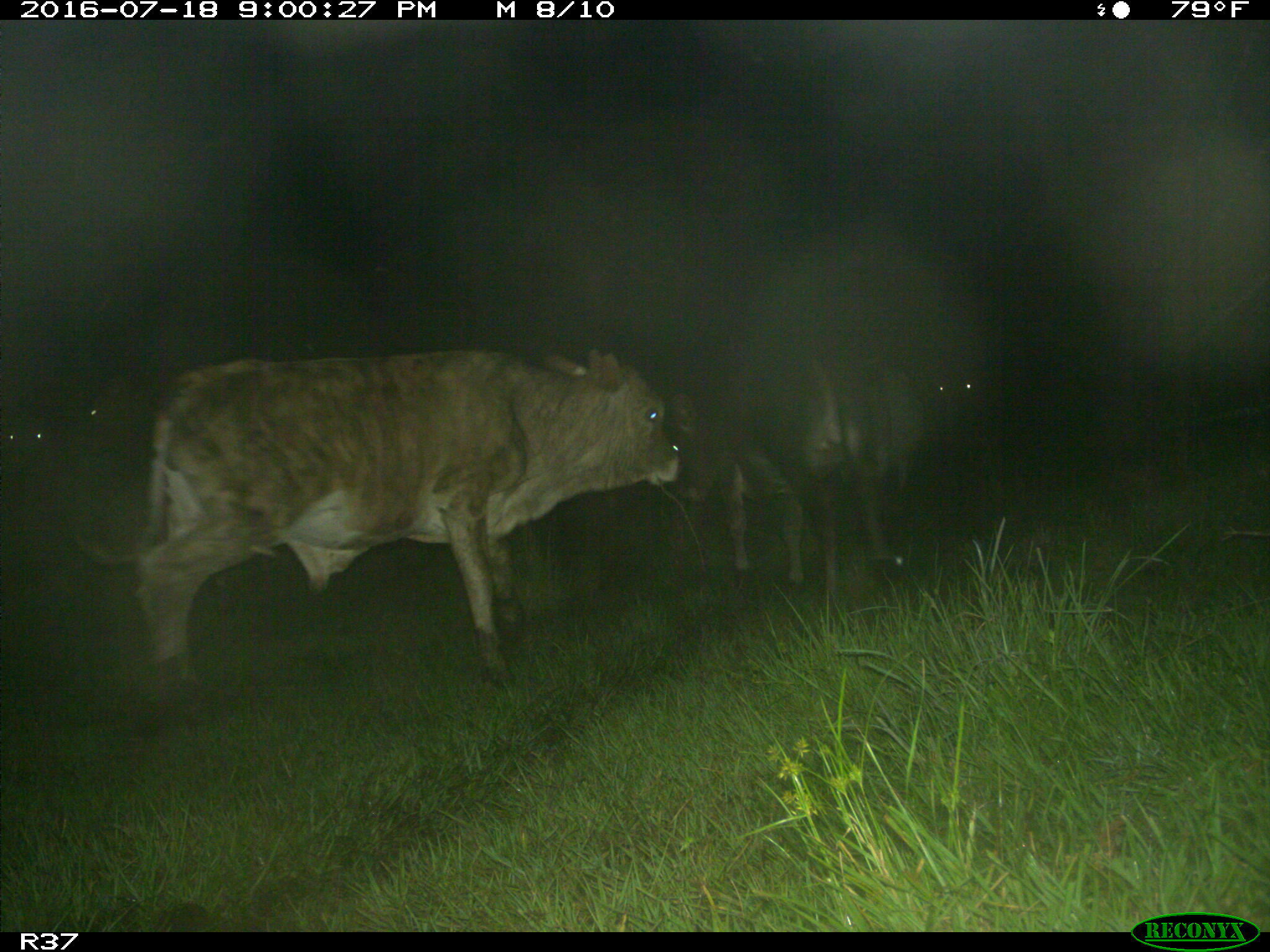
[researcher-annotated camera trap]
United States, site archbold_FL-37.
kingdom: Animalia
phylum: Chordata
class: Mammalia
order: Artiodactyla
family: Bovidae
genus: Bos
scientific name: Bos taurus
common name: domestic cow